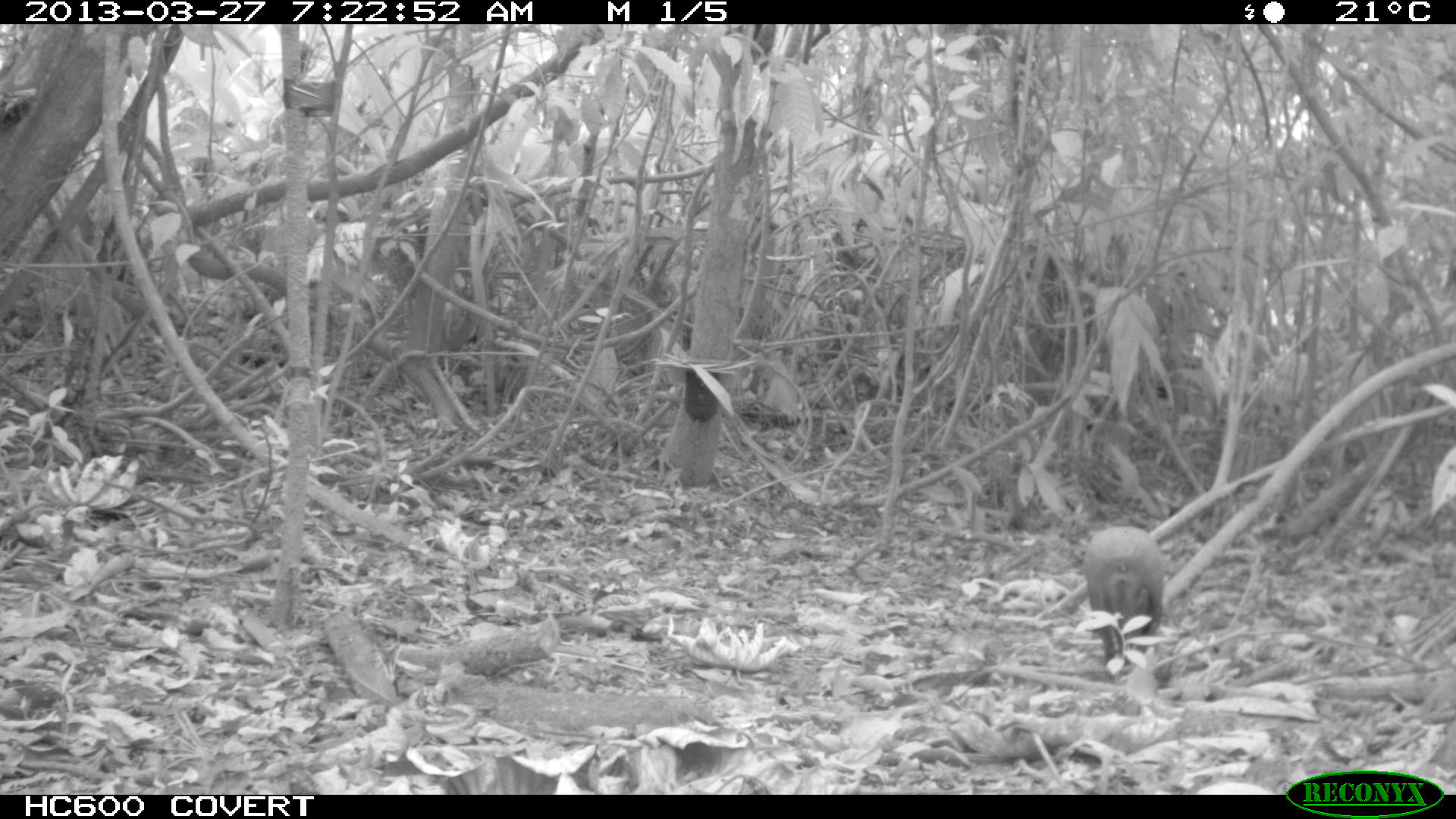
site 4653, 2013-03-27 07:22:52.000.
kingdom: Animalia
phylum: Chordata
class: Mammalia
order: Rodentia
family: Dasyproctidae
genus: Dasyprocta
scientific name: Dasyprocta leporina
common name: red-rumped agouti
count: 1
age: adult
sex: female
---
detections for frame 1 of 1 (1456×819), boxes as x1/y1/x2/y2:
dasyprocta leporina: 1084/525/1164/668